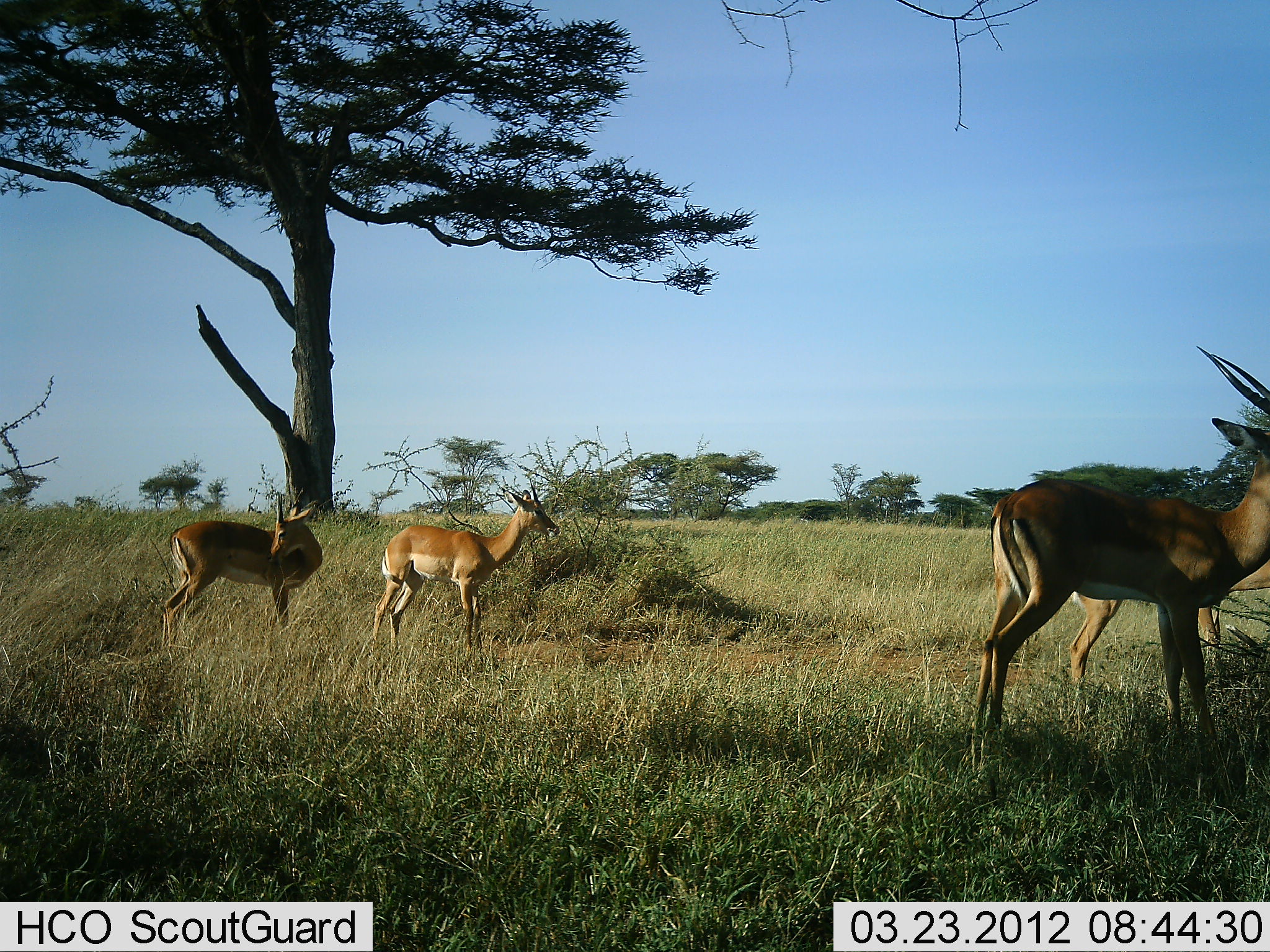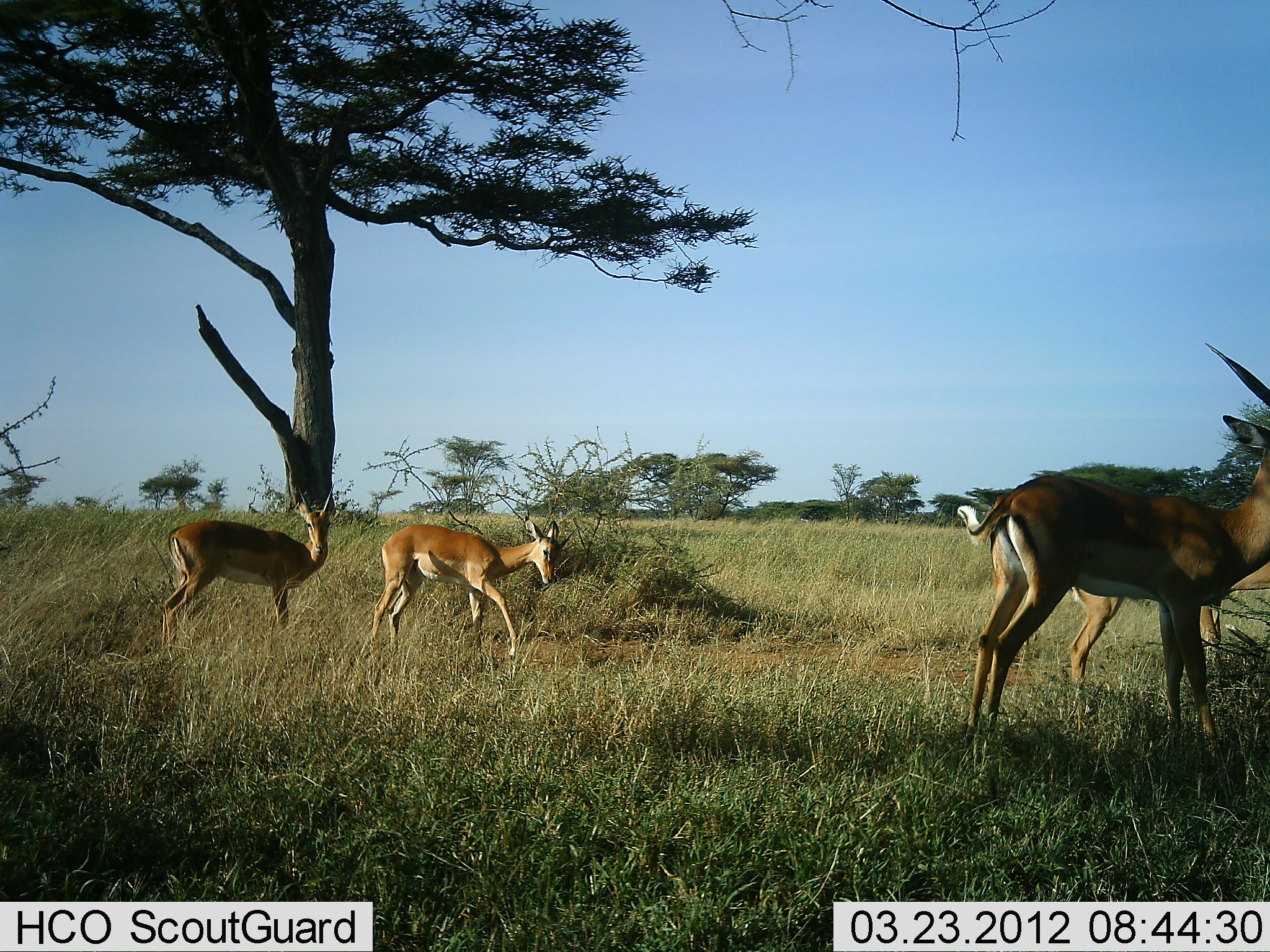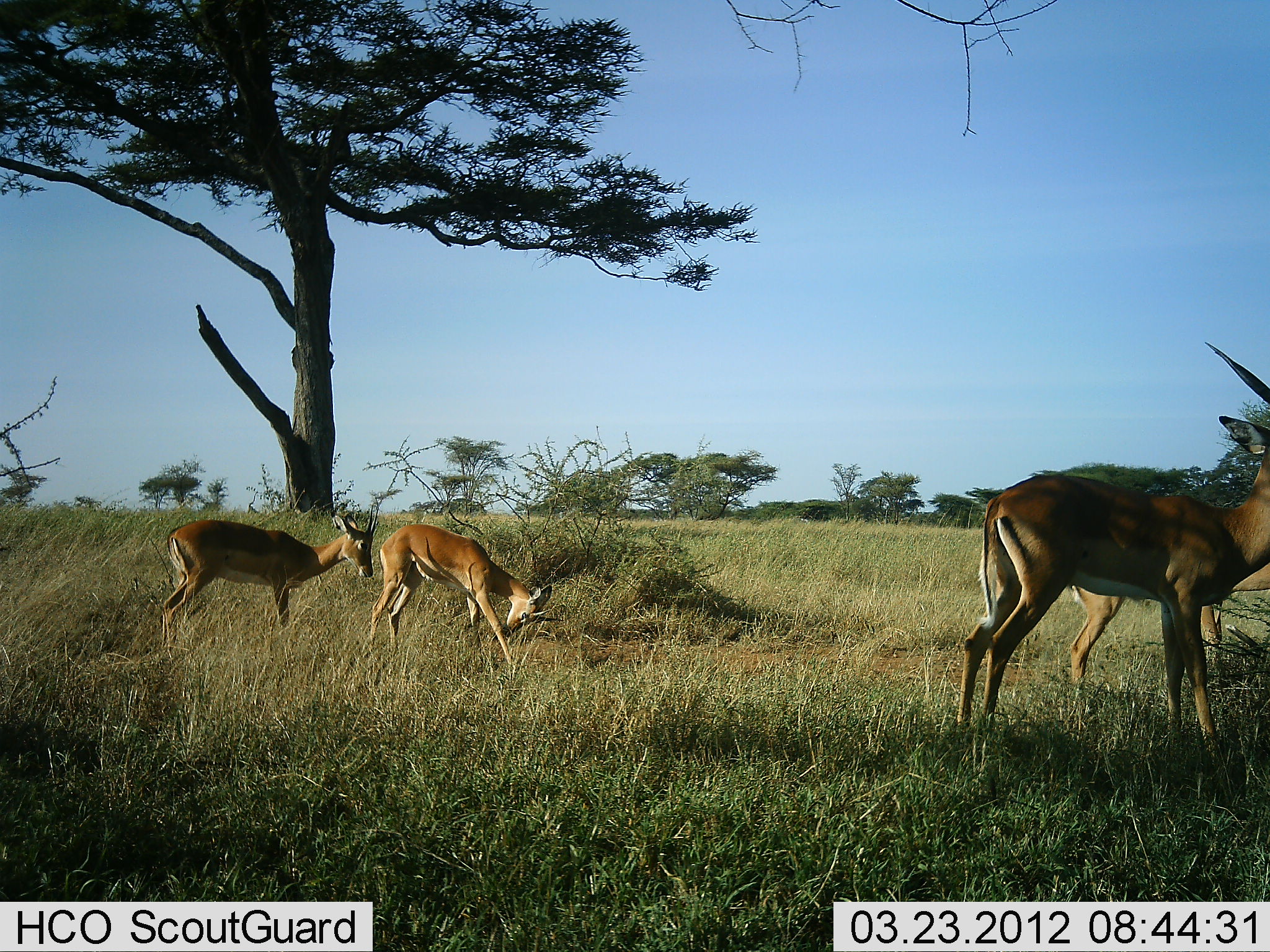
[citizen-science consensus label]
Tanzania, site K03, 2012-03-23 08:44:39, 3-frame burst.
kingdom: Animalia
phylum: Chordata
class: Mammalia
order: Artiodactyla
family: Bovidae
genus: Aepyceros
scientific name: Aepyceros melampus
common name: impala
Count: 4.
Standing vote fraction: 92%.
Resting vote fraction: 0%.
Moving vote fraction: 8%.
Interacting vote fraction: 0%.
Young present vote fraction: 17%.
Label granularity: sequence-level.